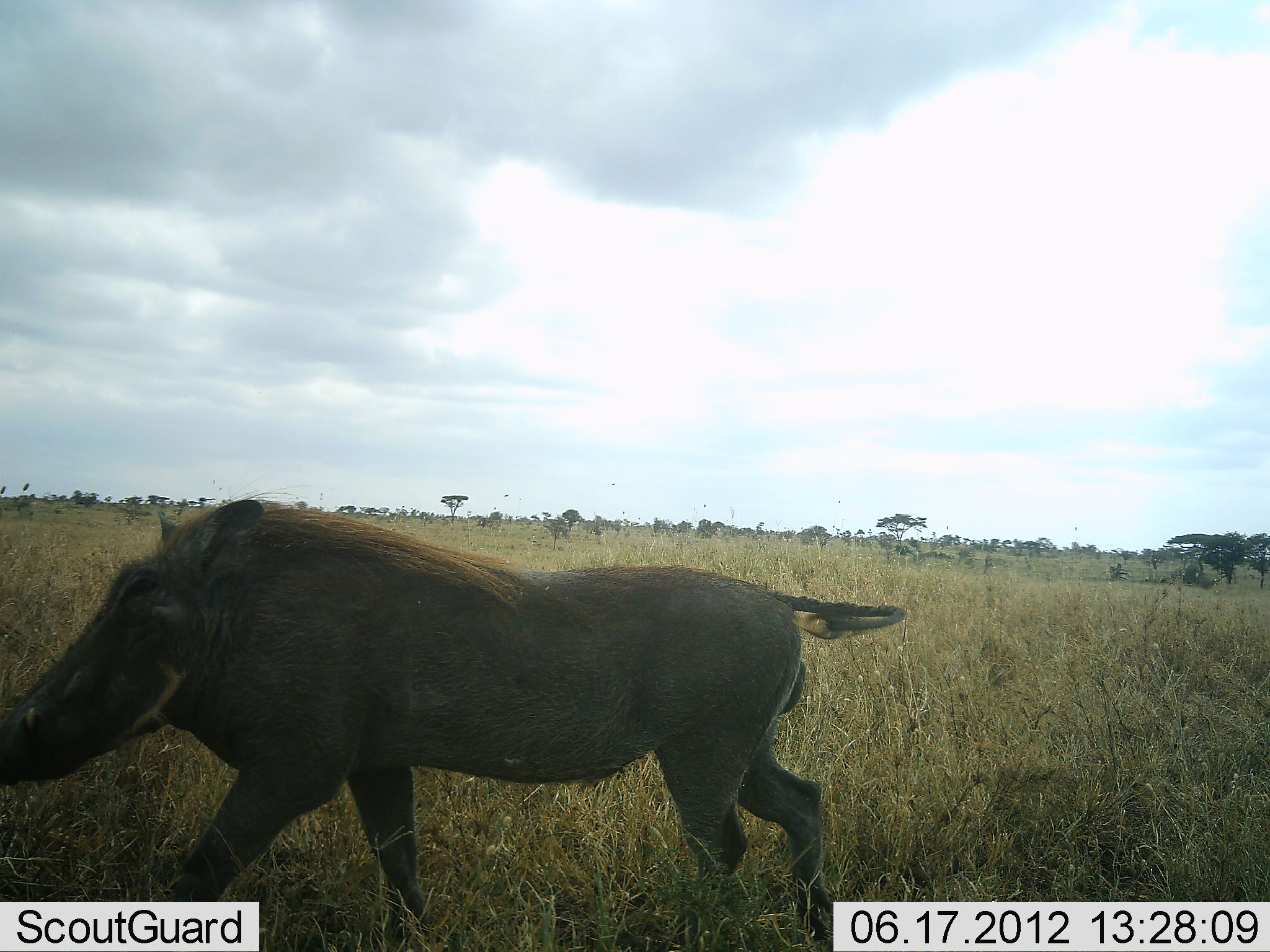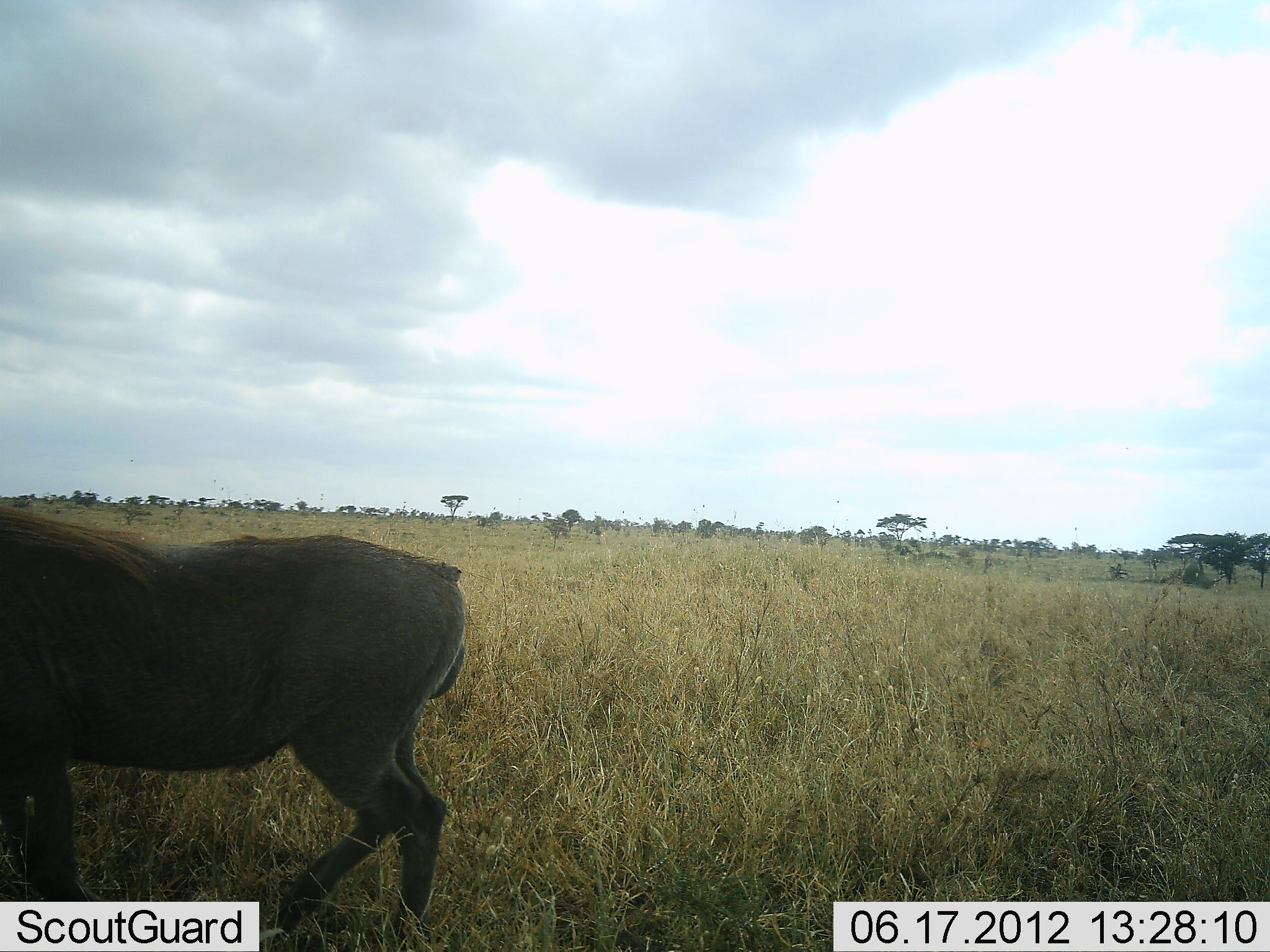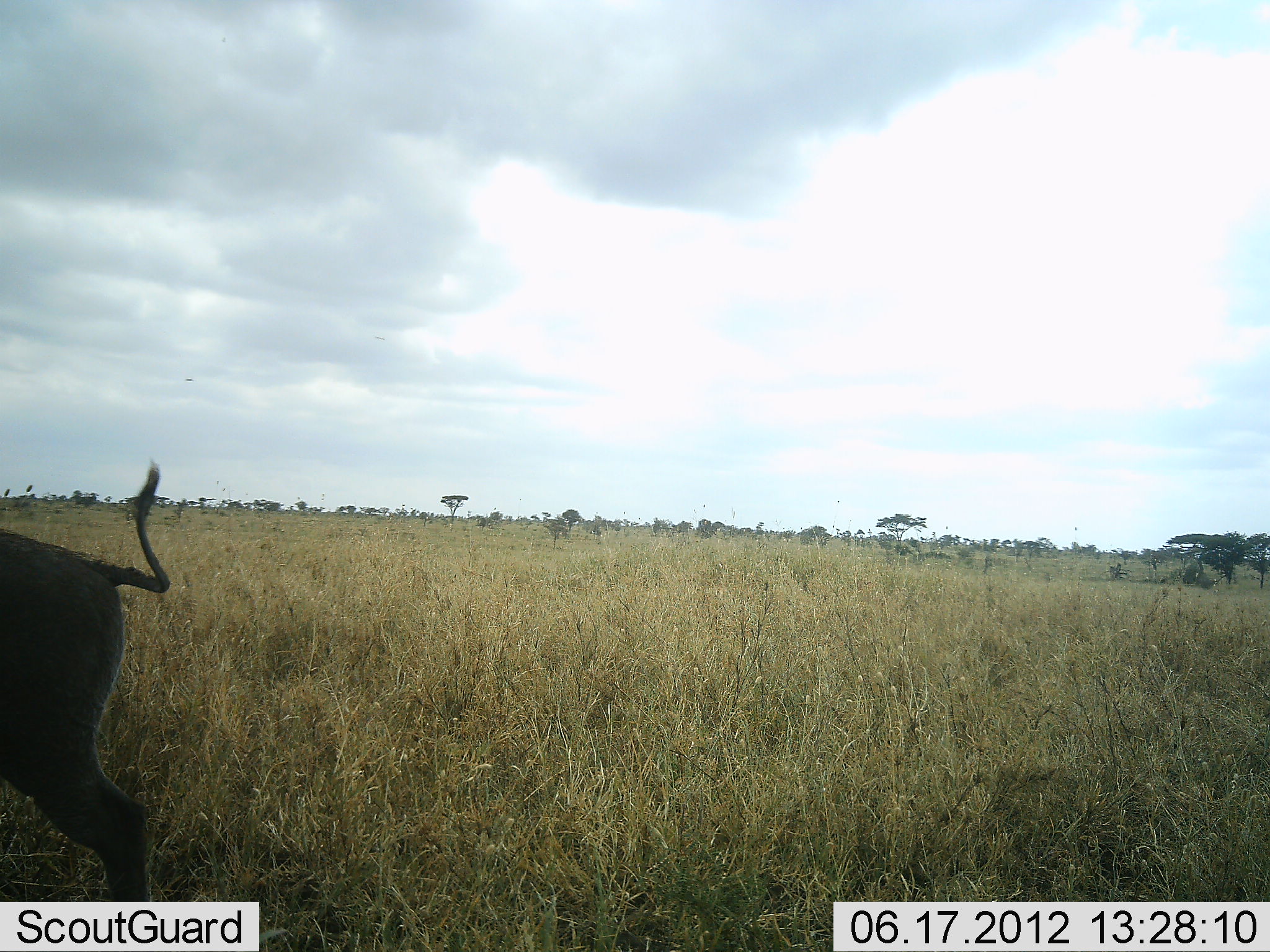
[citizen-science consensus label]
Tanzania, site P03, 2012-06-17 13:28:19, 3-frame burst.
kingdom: Animalia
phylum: Chordata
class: Mammalia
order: Artiodactyla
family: Suidae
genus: Phacochoerus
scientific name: Phacochoerus africanus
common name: warthog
Warthog (Phacochoerus africanus), count 1. Behavior (volunteer vote fractions): standing 0%, resting 0%, moving 100%, interacting 0%. Young present (vote fraction): 0%. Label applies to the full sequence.